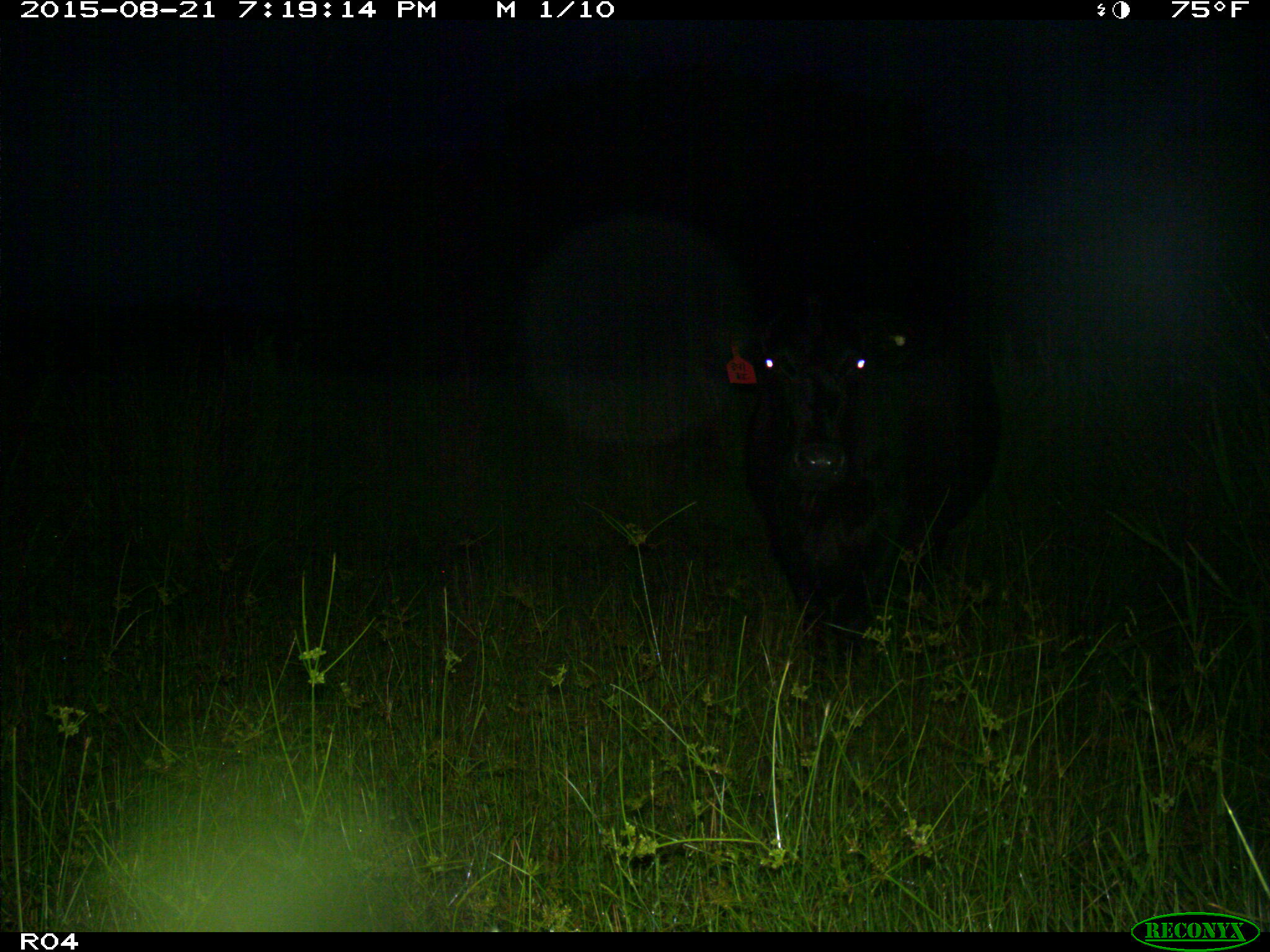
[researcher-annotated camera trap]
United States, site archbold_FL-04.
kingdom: Animalia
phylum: Chordata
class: Mammalia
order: Artiodactyla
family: Bovidae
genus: Bos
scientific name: Bos taurus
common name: domestic cow